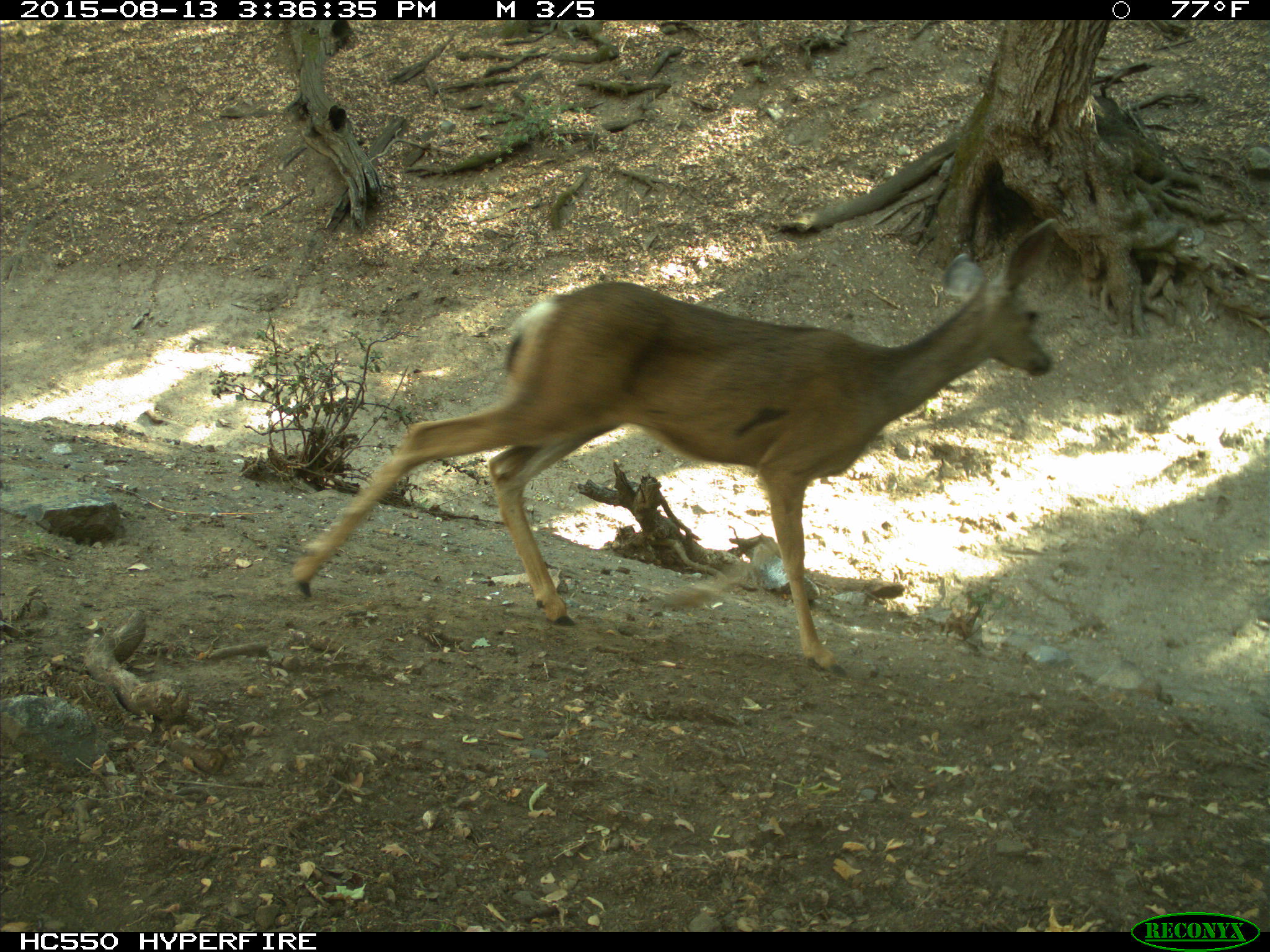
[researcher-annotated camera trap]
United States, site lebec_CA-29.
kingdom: Animalia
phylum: Chordata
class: Mammalia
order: Artiodactyla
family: Cervidae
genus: Odocoileus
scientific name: Odocoileus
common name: deer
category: unidentified deer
Unidentified deer (deer) (Odocoileus).